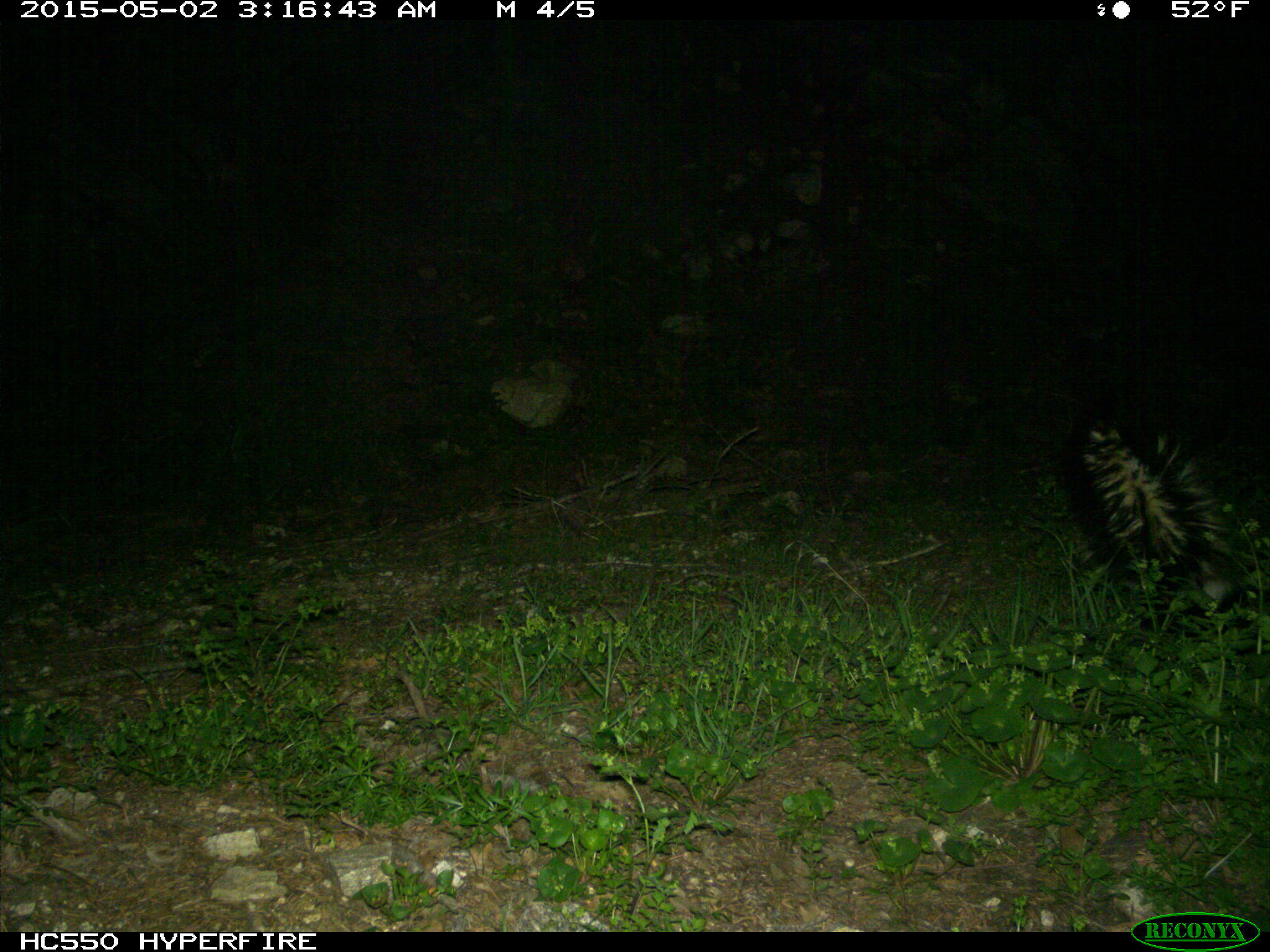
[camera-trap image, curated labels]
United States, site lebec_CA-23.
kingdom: Animalia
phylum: Chordata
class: Mammalia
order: Carnivora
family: Mephitidae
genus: Mephitis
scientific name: Mephitis mephitis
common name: striped skunk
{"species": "Mephitis mephitis (striped skunk)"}